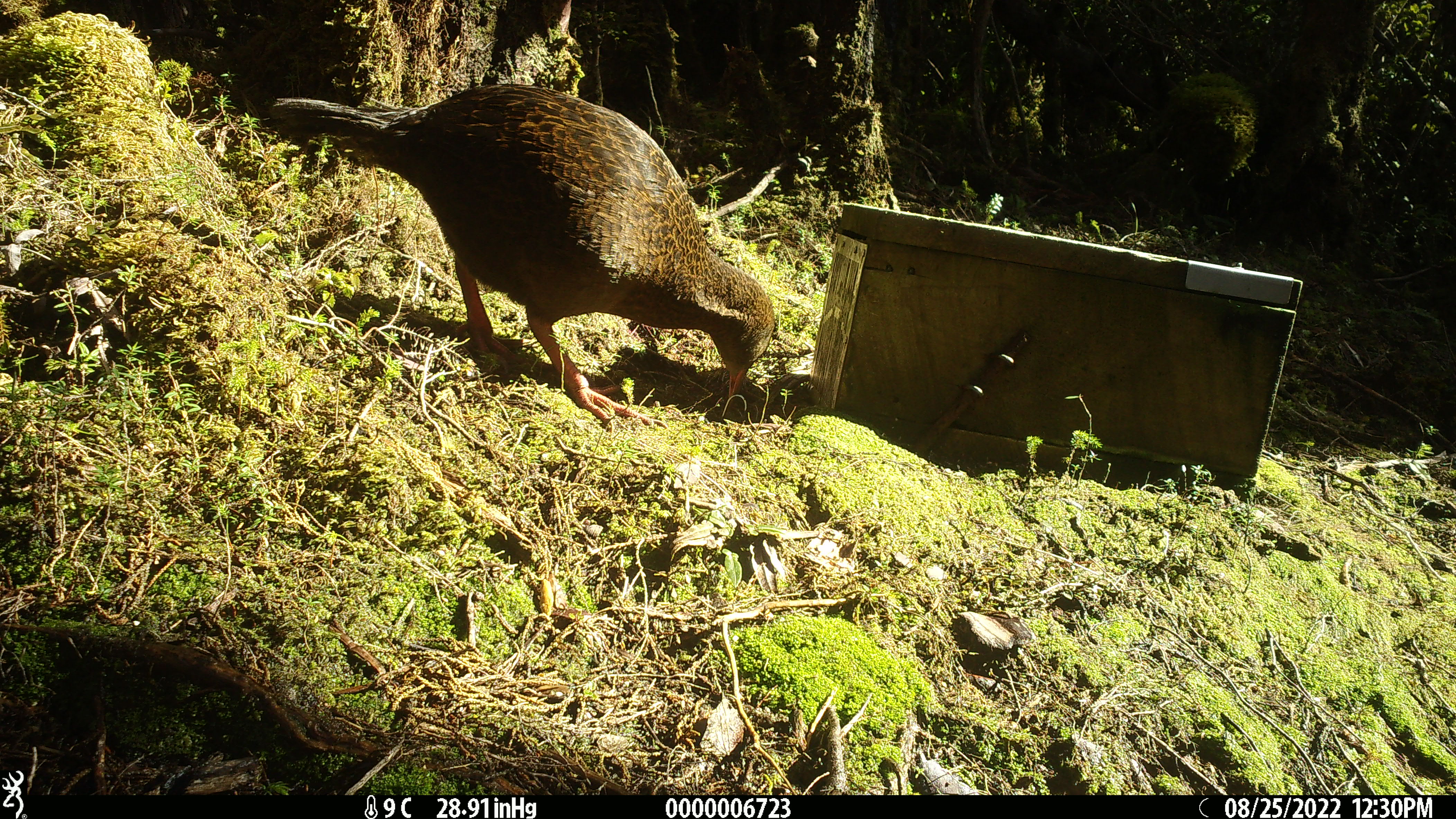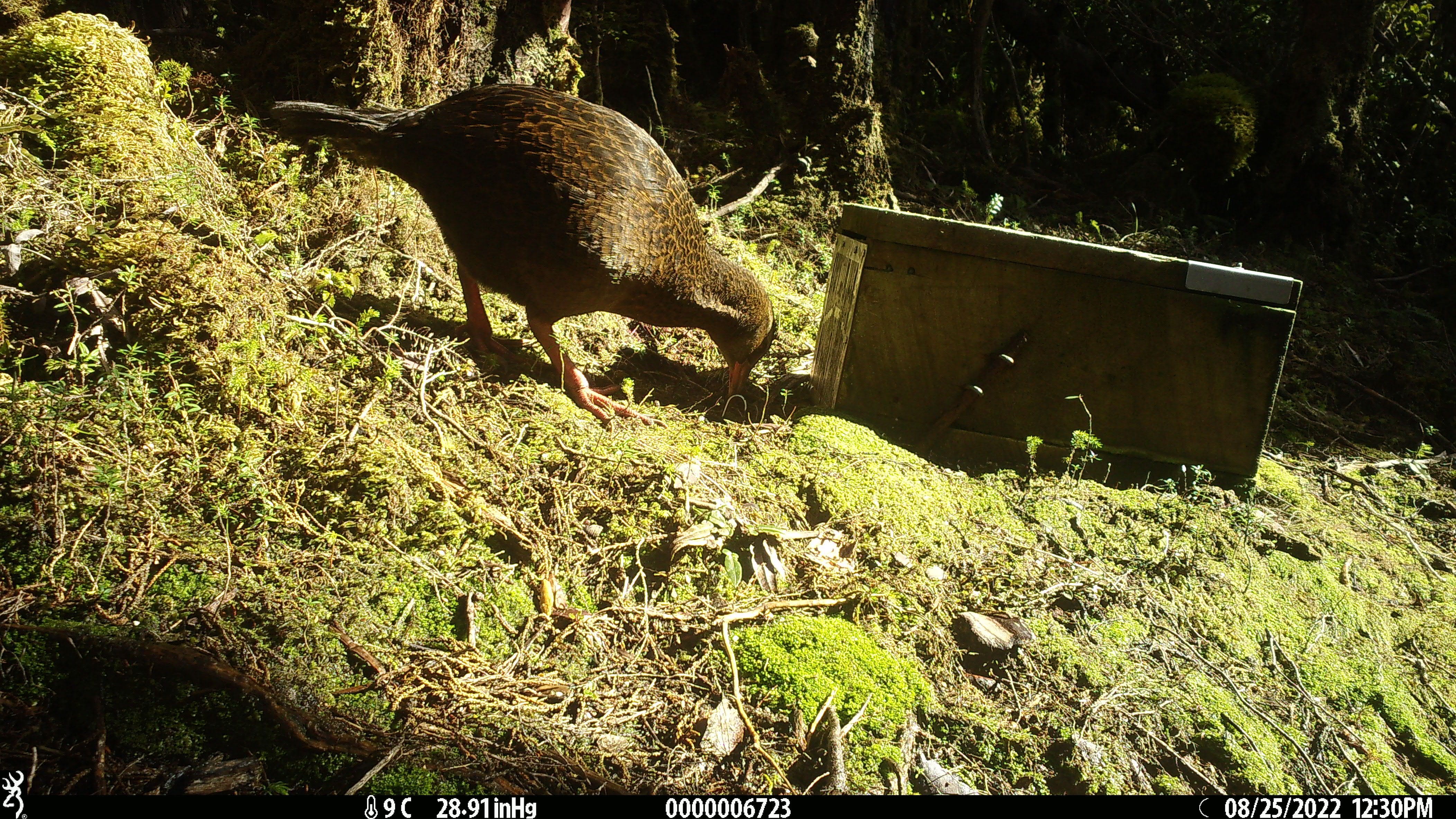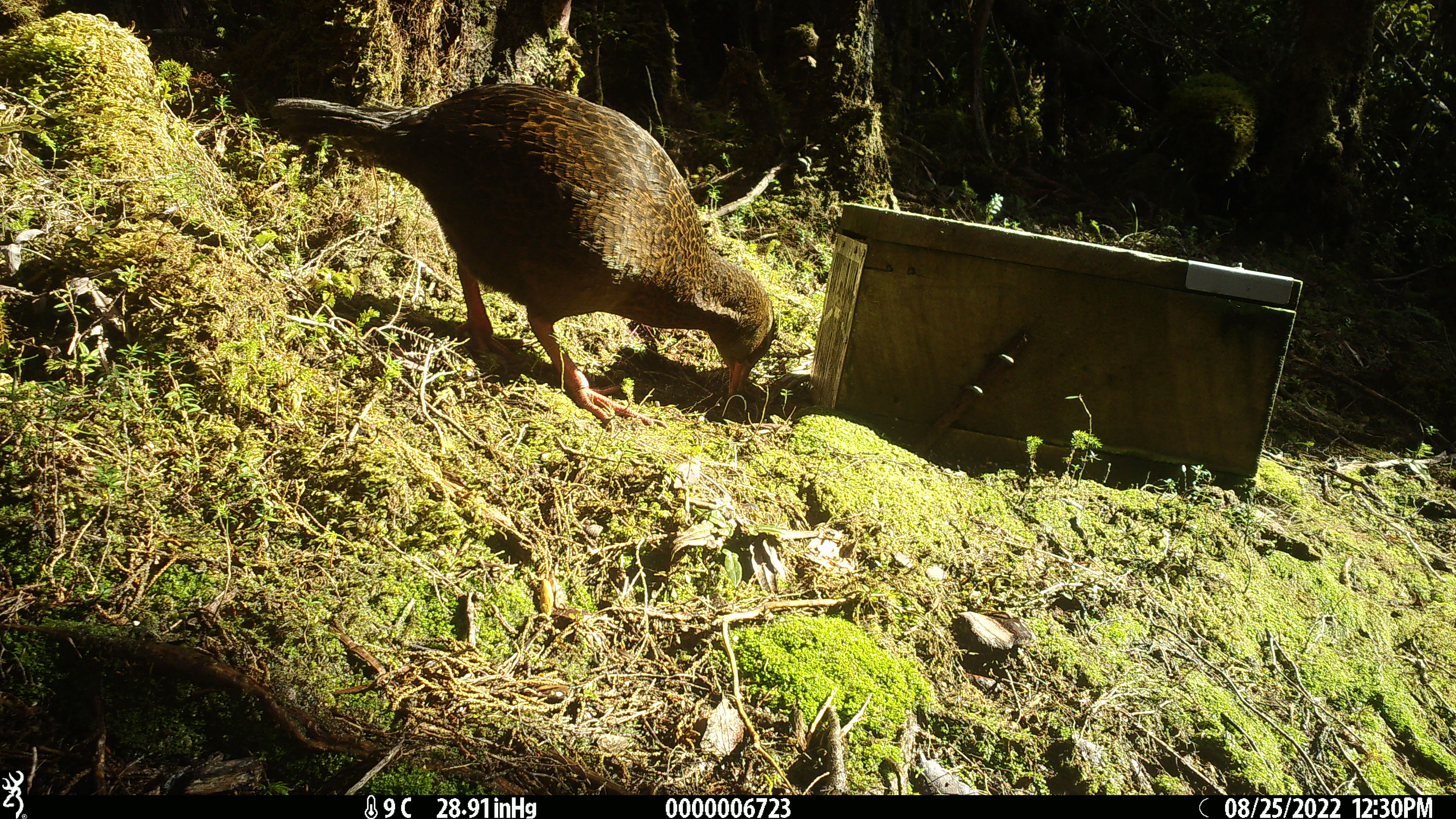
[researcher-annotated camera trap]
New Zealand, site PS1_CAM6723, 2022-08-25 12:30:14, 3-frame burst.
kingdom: Animalia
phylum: Chordata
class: Aves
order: Gruiformes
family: Rallidae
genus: Gallirallus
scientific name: Gallirallus australis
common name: weka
Weka (Gallirallus australis).